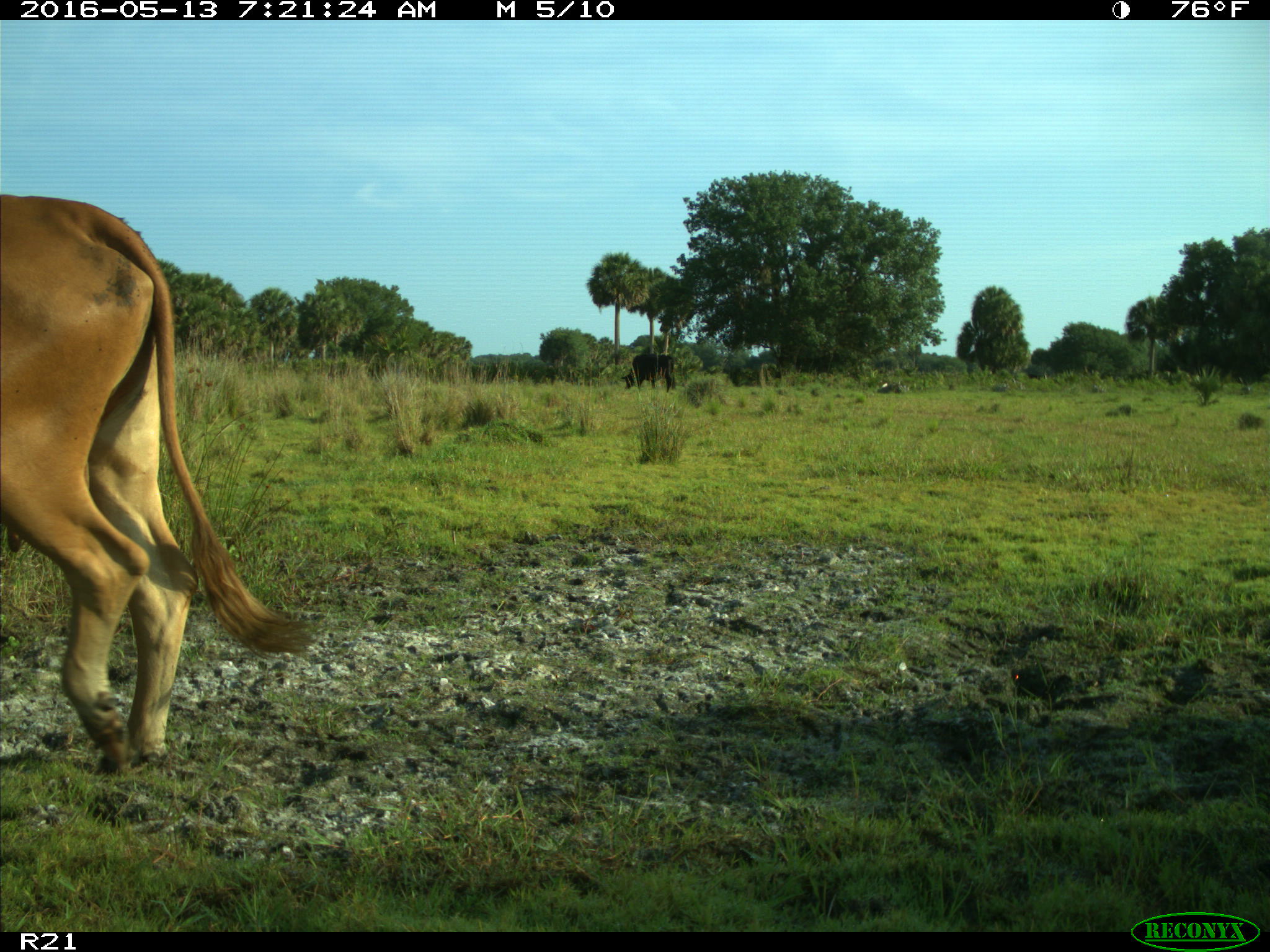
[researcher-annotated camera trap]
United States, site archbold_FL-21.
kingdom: Animalia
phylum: Chordata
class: Mammalia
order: Artiodactyla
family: Bovidae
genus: Bos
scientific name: Bos taurus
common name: domestic cow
Bos taurus (domestic cow).